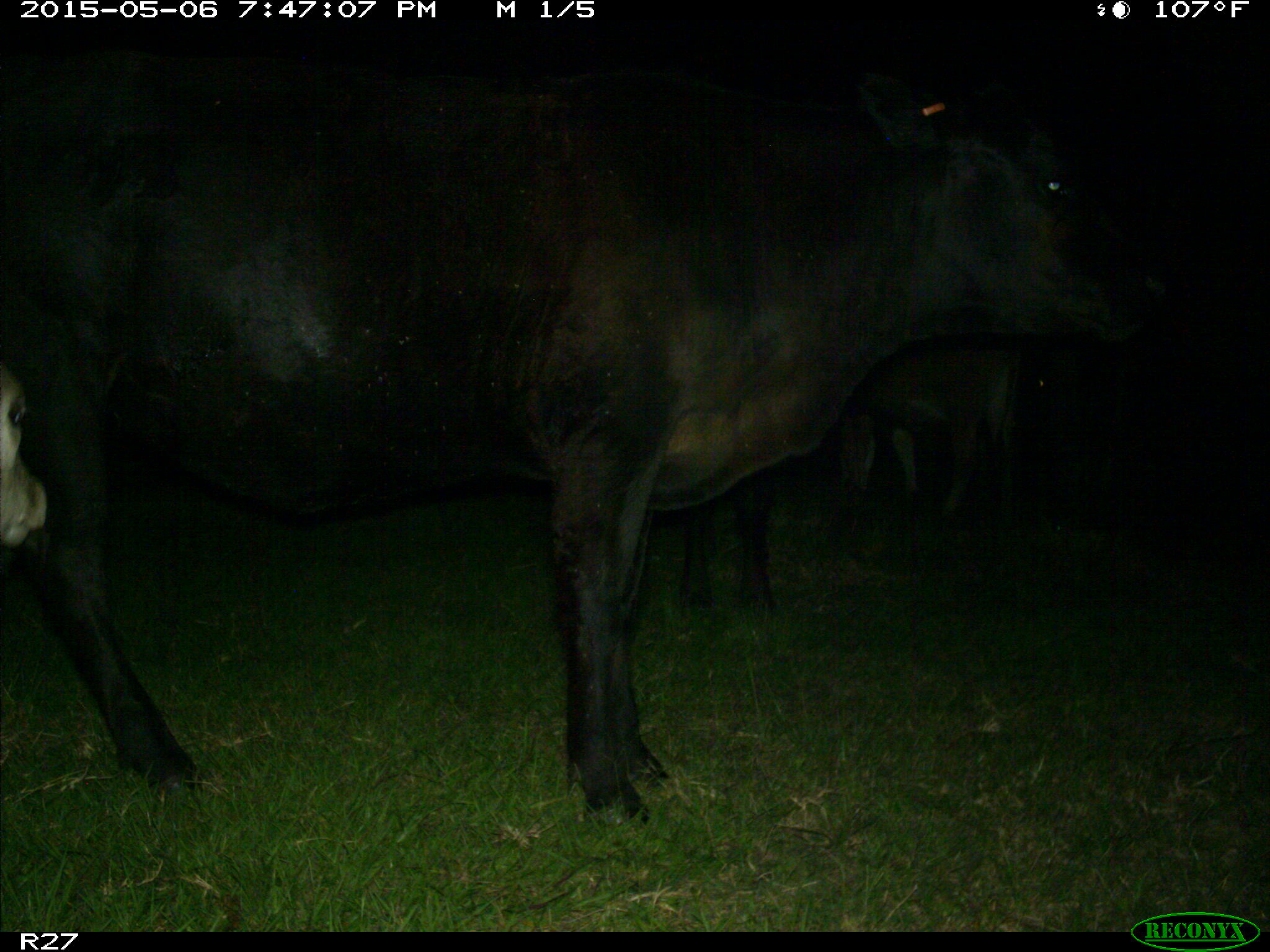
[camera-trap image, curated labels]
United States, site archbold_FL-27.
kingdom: Animalia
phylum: Chordata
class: Mammalia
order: Artiodactyla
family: Bovidae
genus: Bos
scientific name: Bos taurus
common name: domestic cow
Bos taurus (domestic cow).